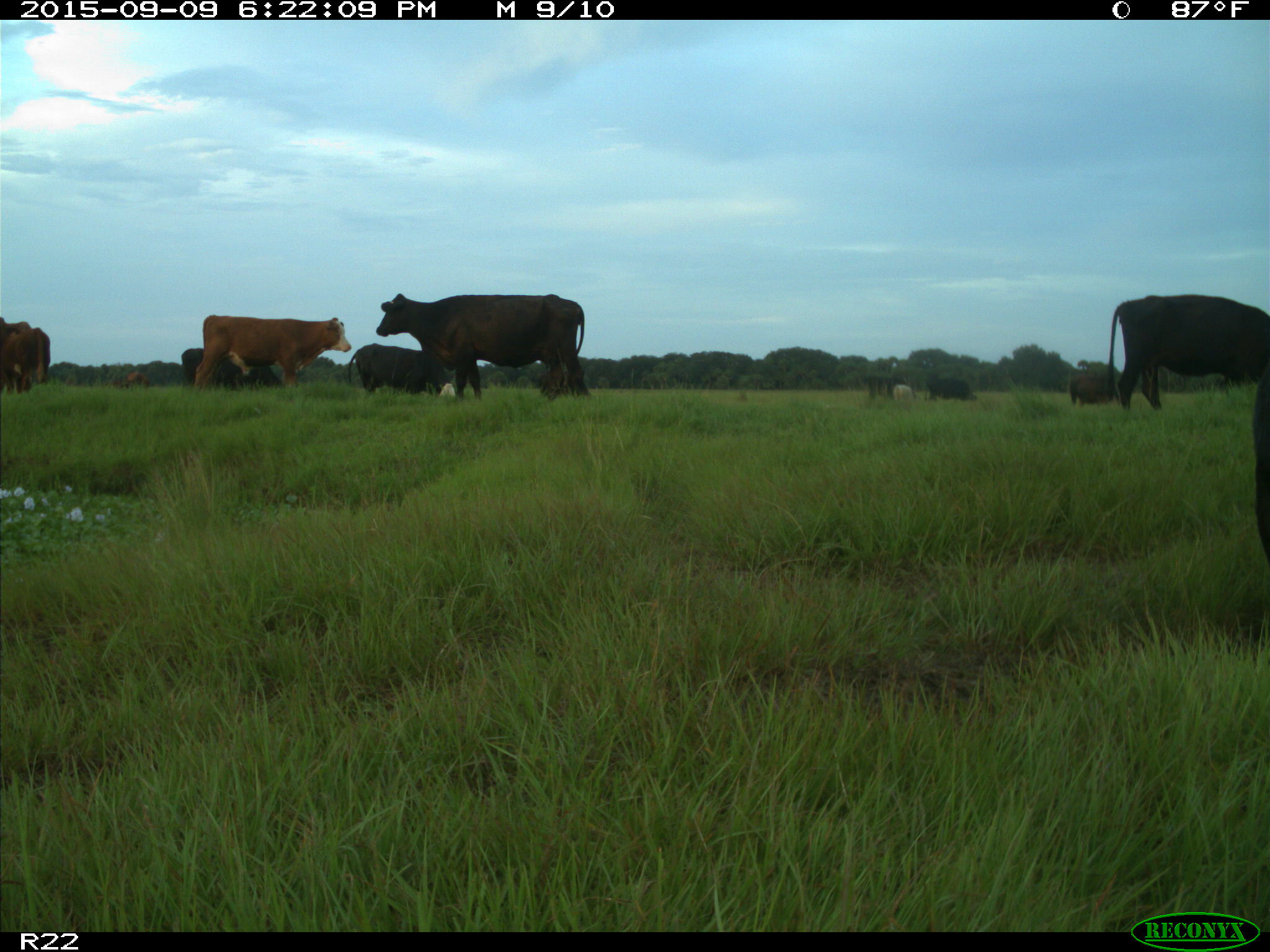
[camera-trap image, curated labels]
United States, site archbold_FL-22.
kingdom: Animalia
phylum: Chordata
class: Mammalia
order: Artiodactyla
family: Bovidae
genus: Bos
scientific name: Bos taurus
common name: domestic cow